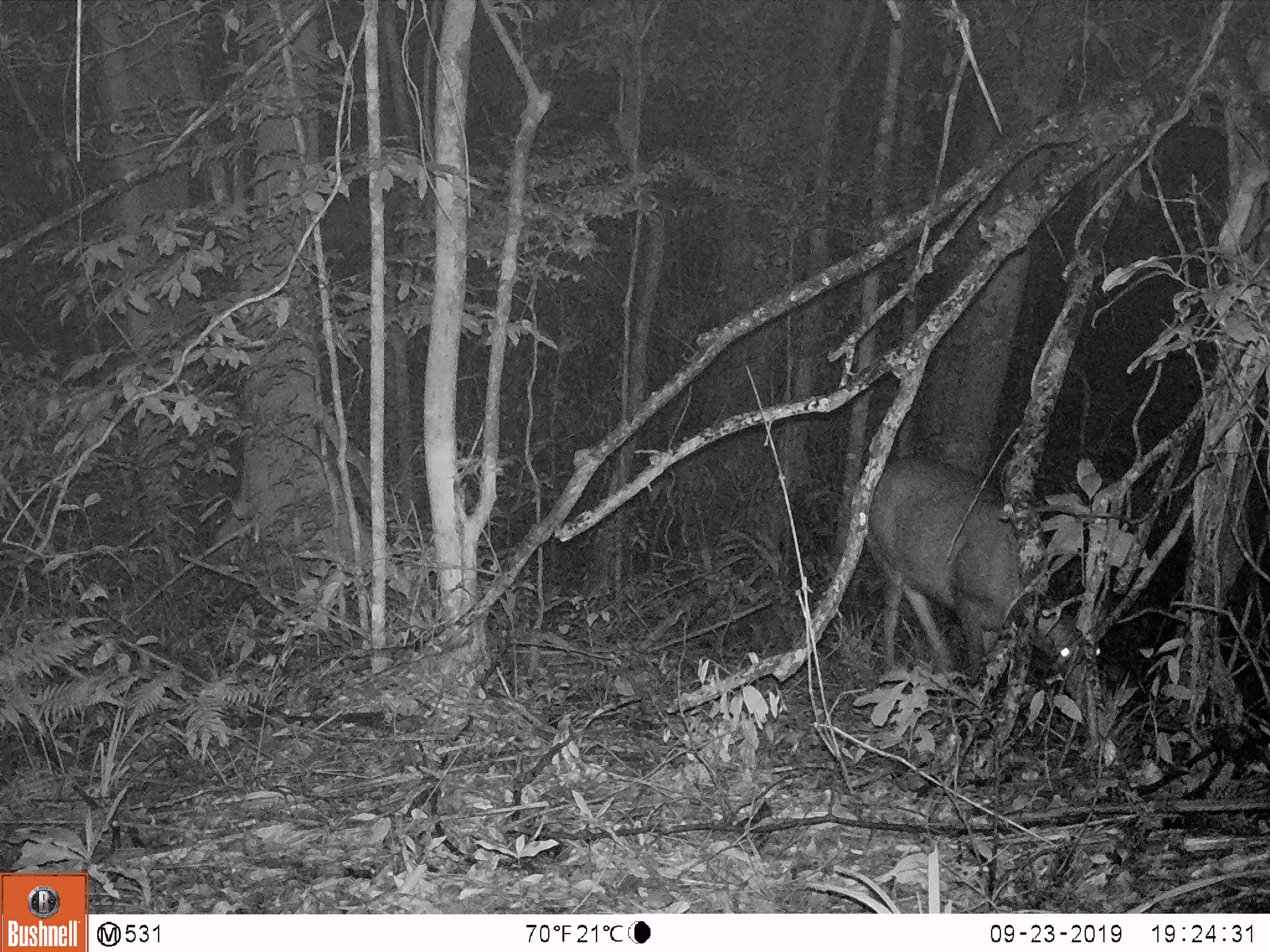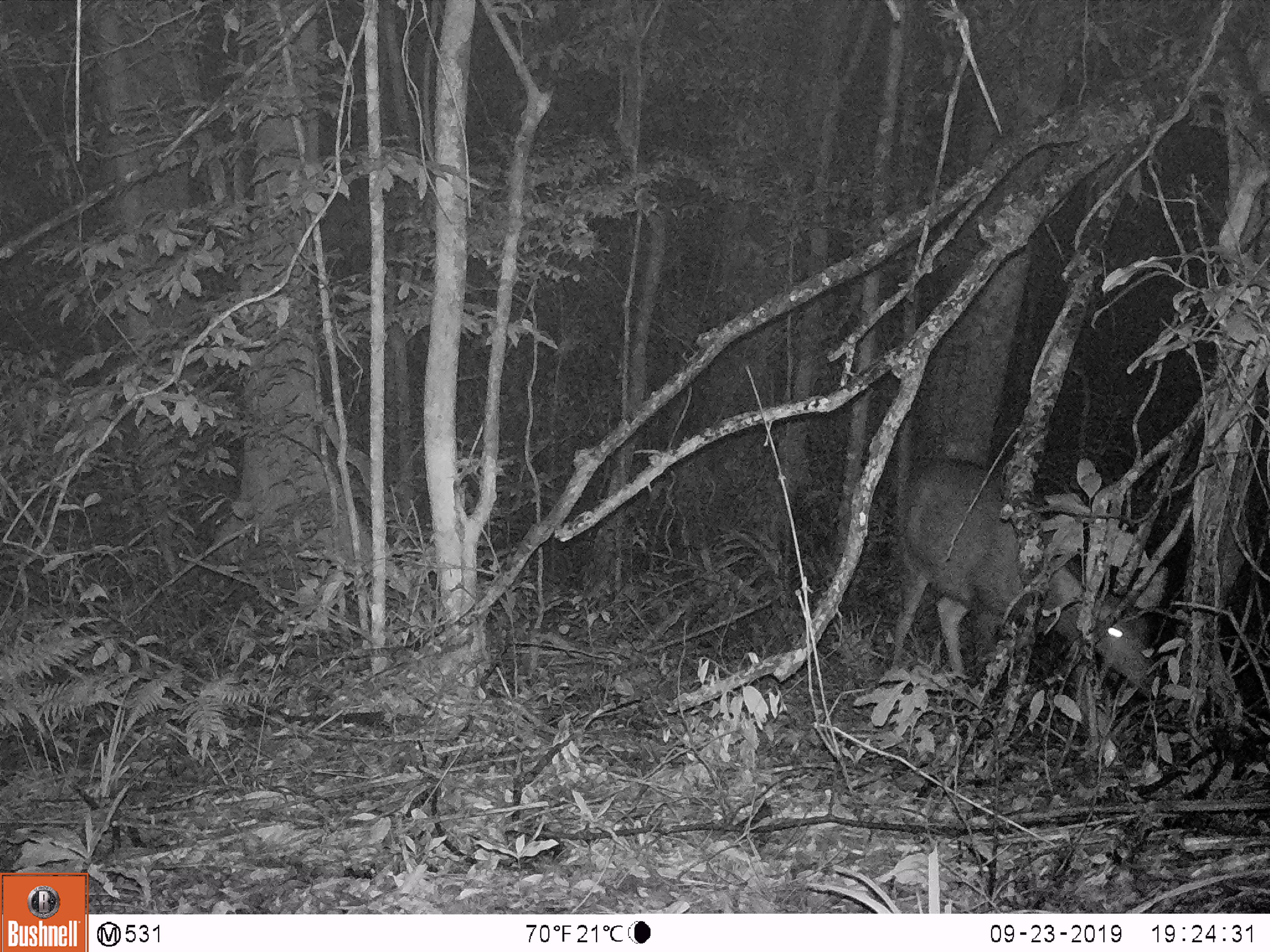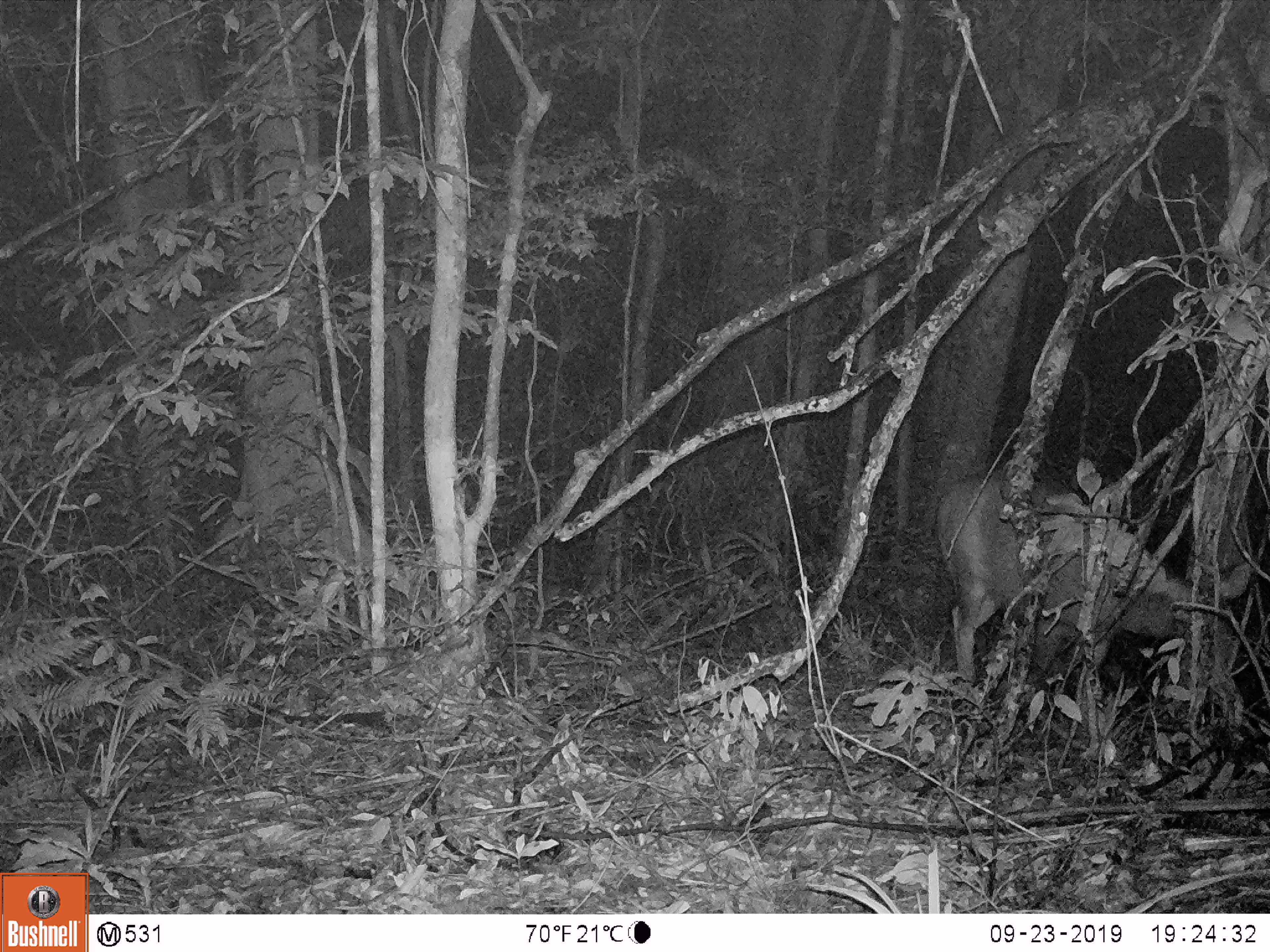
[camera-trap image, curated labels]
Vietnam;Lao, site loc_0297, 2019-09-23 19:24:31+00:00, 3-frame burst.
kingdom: Animalia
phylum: Chordata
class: Mammalia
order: Artiodactyla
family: Cervidae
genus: Rusa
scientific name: Rusa unicolor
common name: sambar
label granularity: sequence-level